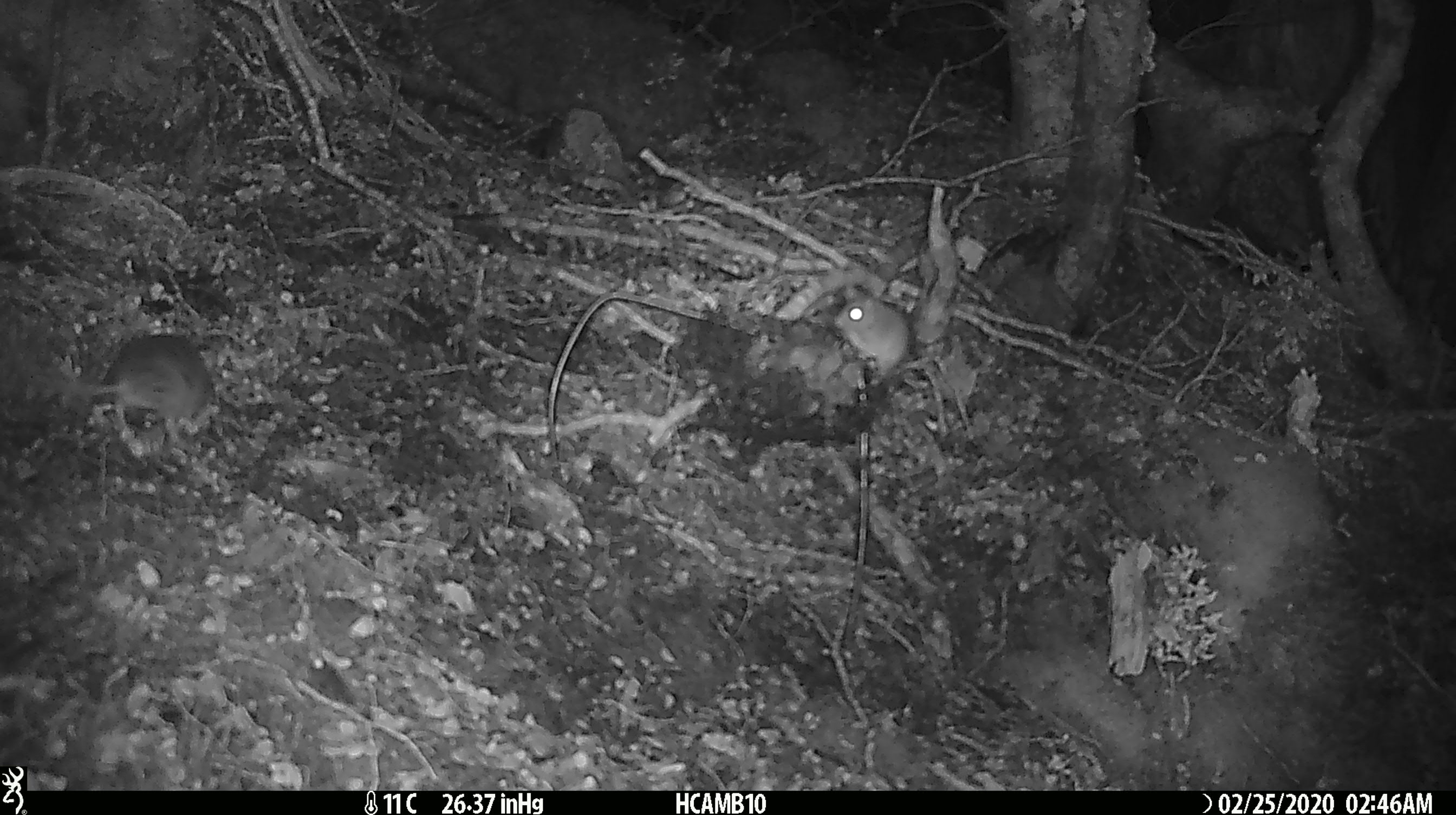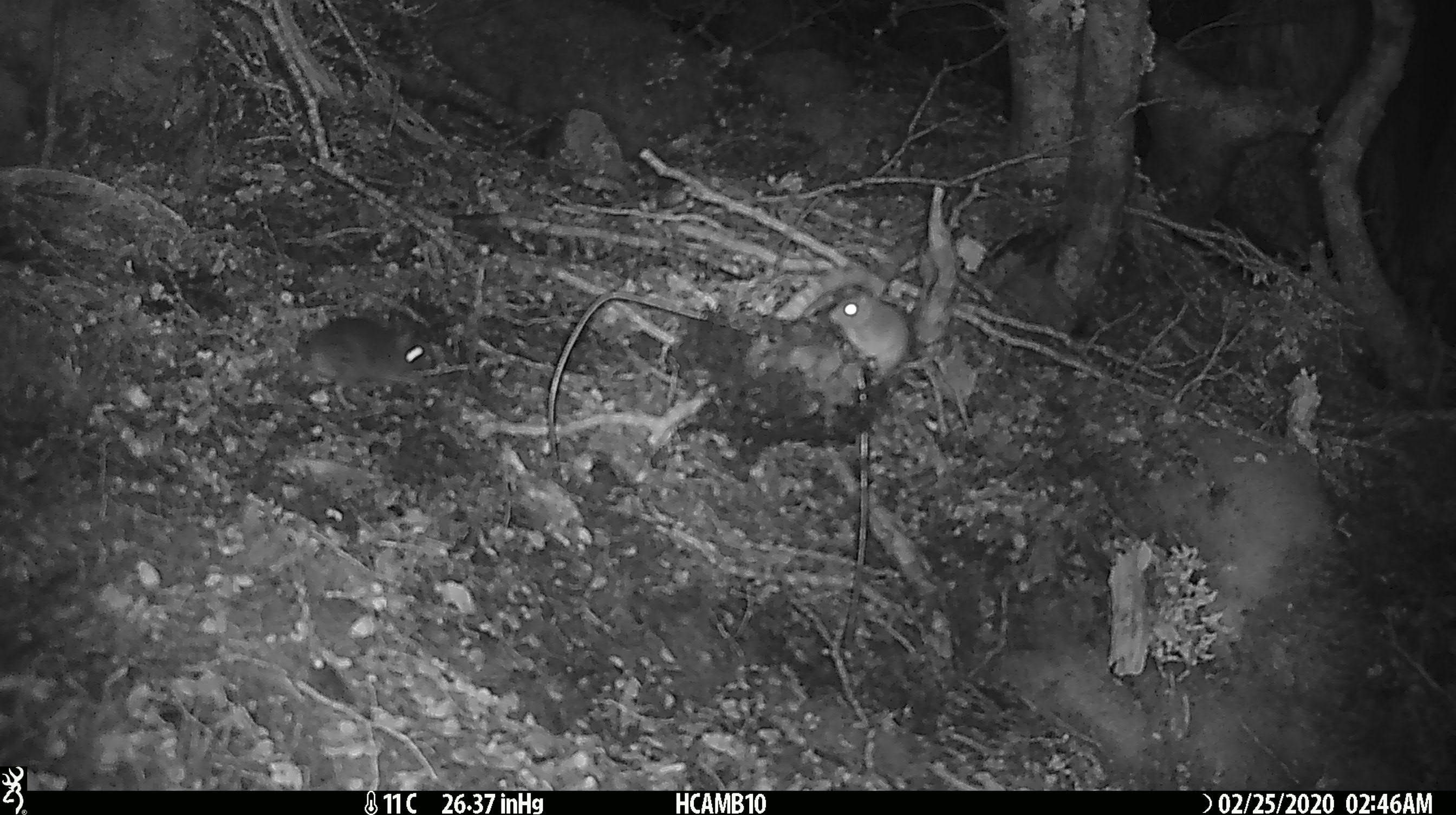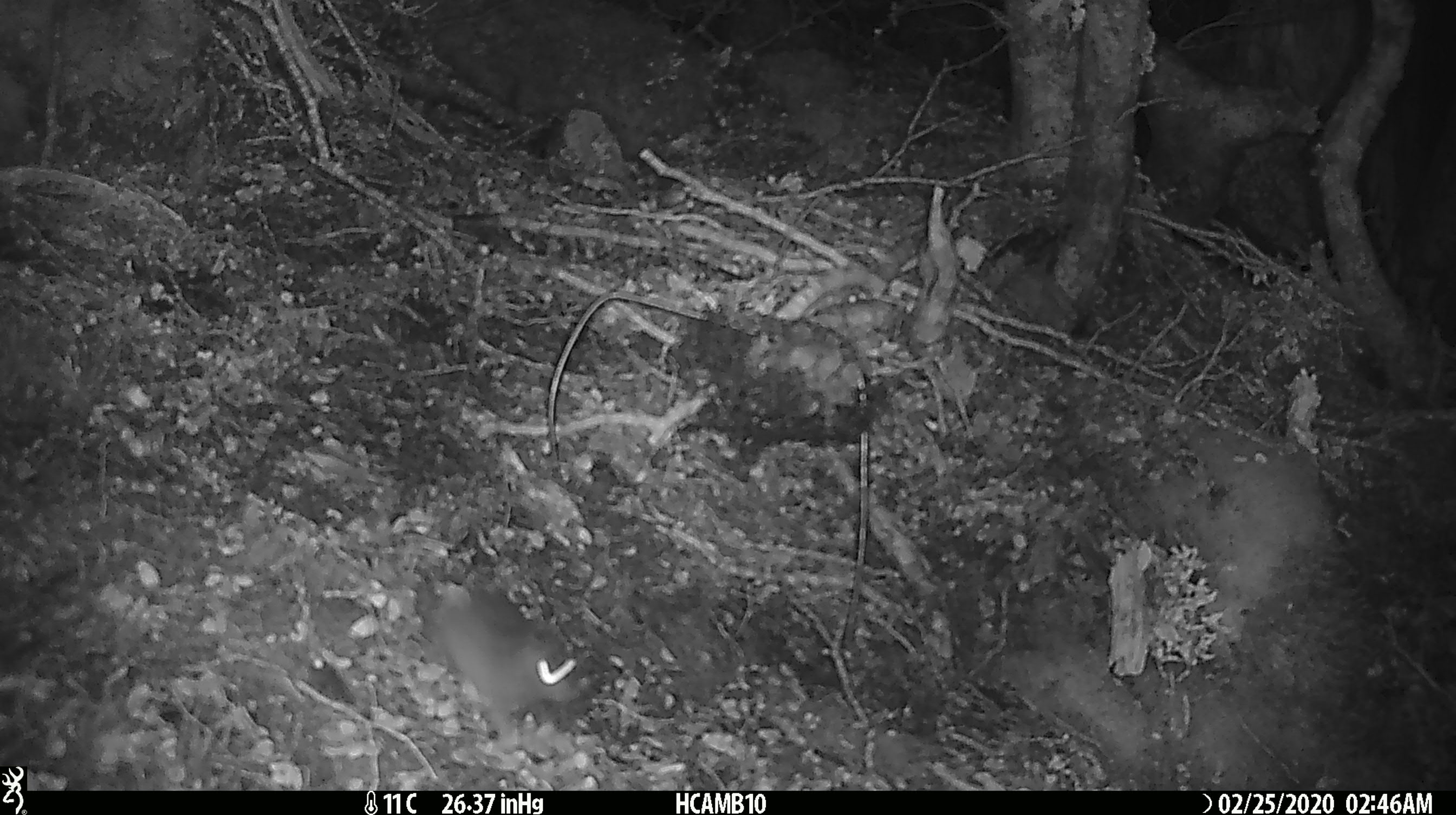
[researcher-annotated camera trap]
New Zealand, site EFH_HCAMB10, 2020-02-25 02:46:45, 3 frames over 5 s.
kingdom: Animalia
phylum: Chordata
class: Mammalia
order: Rodentia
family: Muridae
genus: Mus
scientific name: Mus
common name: mouse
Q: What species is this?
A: Mouse (Mus).